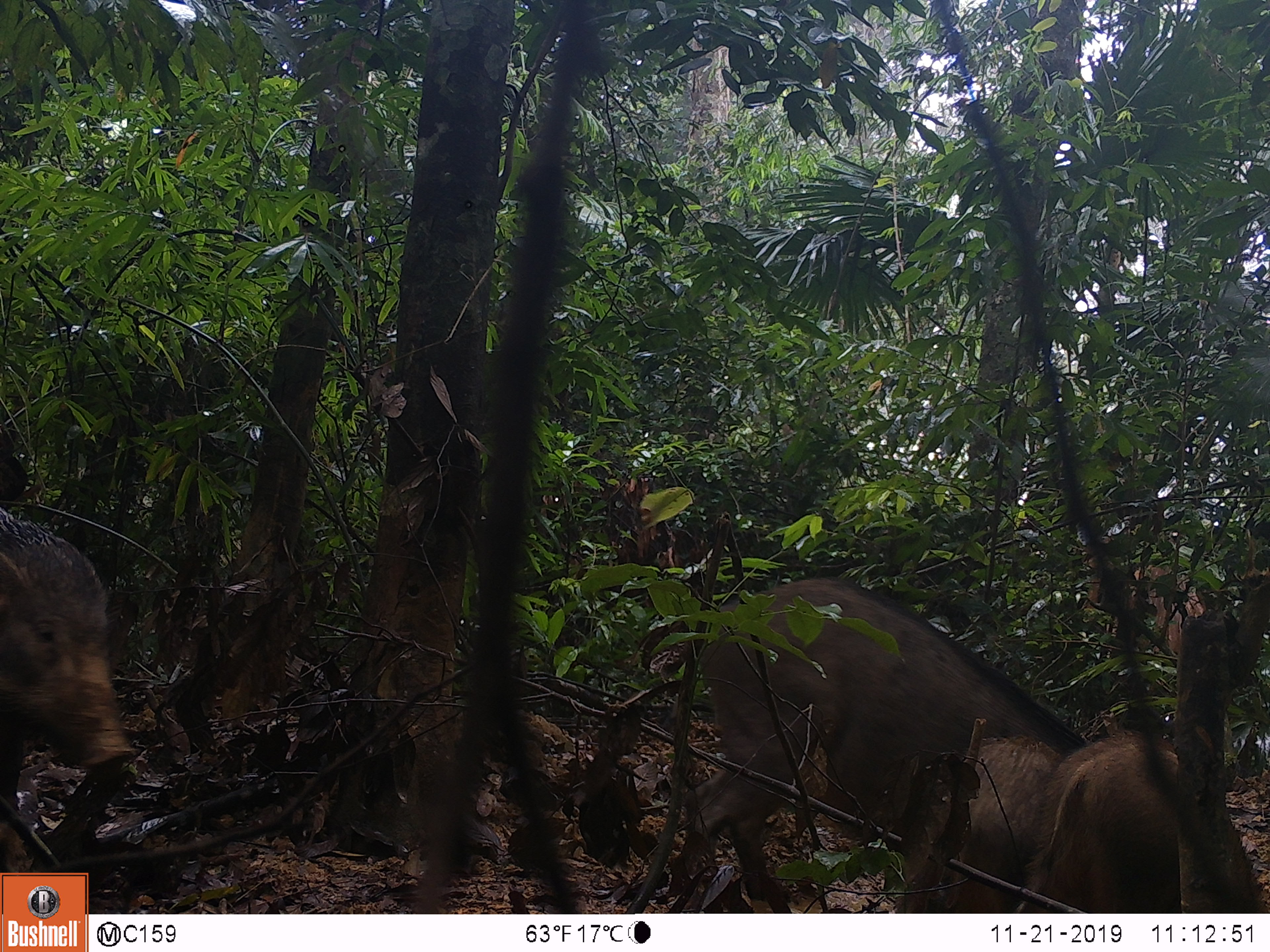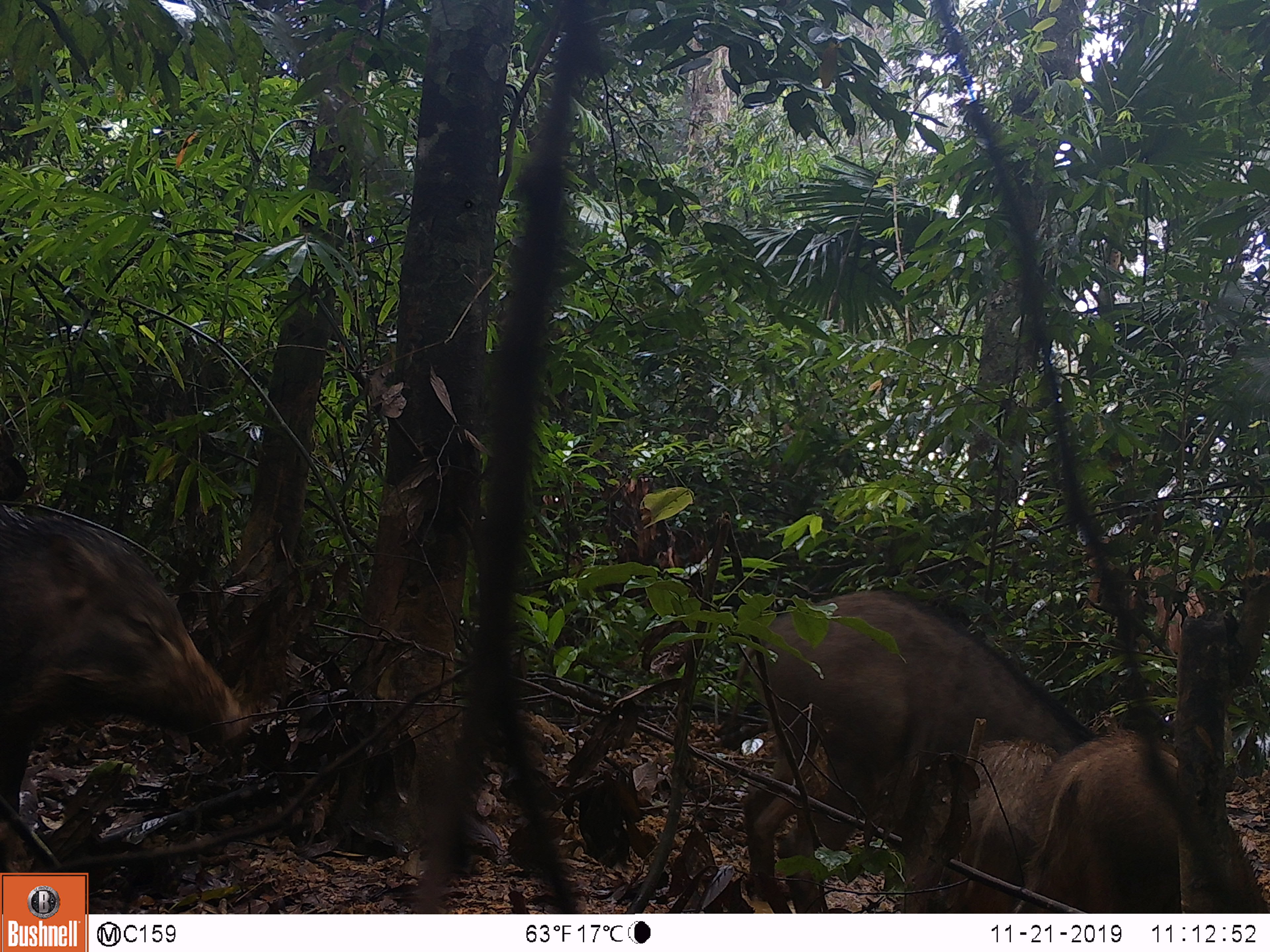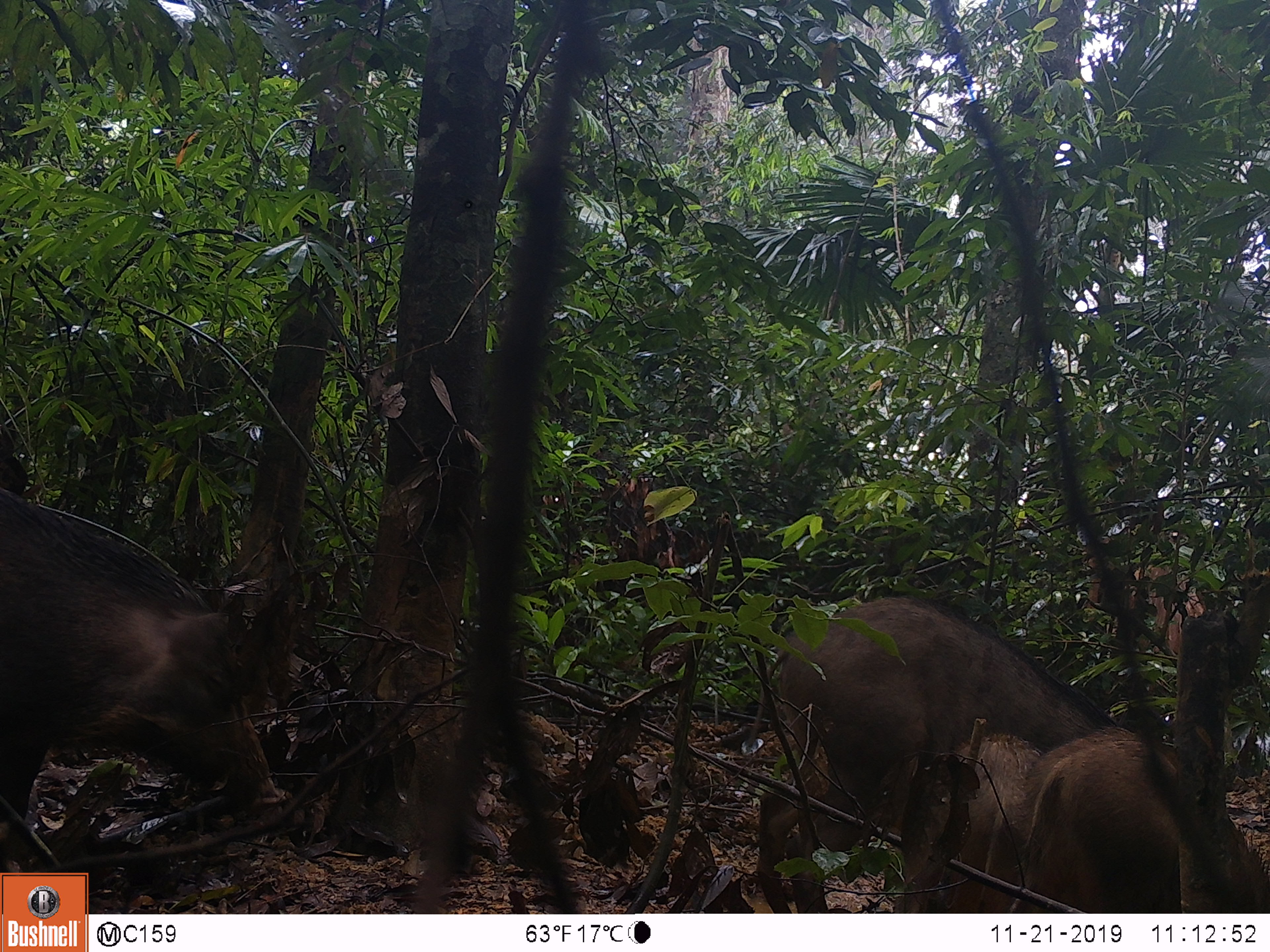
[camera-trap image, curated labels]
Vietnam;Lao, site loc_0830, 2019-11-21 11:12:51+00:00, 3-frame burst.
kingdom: Animalia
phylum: Chordata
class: Mammalia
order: Artiodactyla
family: Suidae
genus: Sus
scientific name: Sus scrofa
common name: eurasian wild pig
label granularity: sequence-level